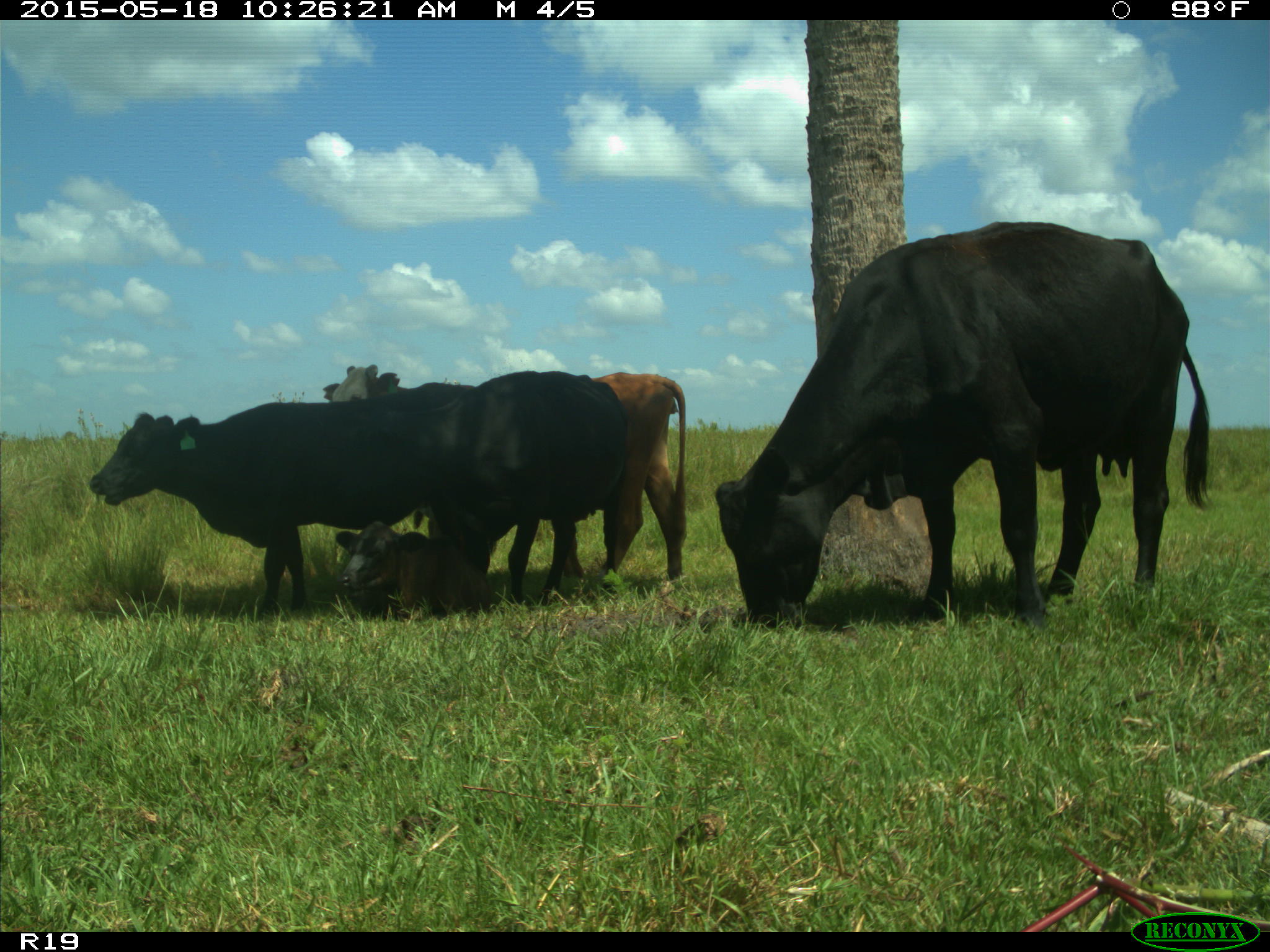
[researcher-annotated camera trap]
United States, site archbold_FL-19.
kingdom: Animalia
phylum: Chordata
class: Mammalia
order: Artiodactyla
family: Bovidae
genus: Bos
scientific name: Bos taurus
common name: domestic cow